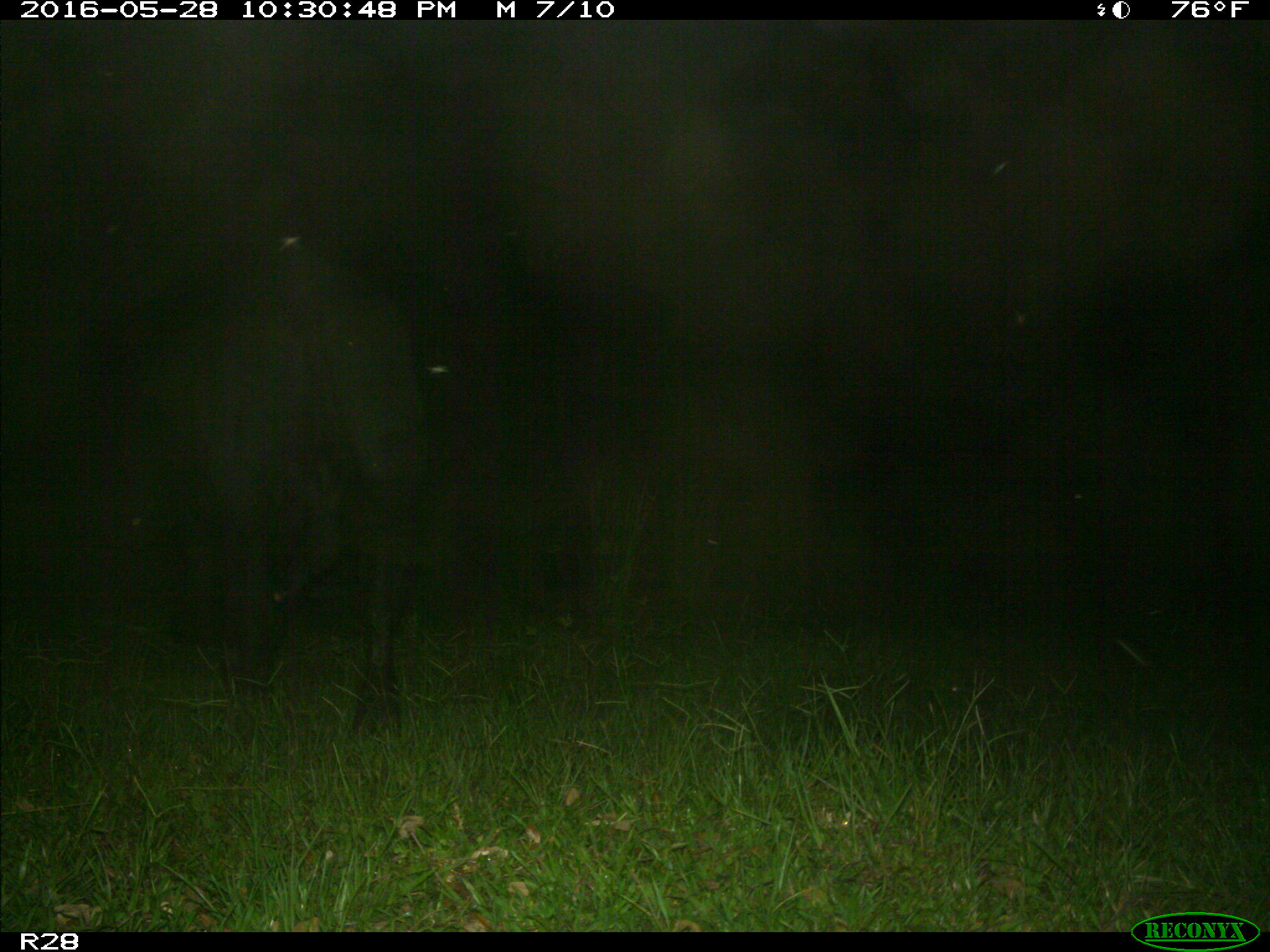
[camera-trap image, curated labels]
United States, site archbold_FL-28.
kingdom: Animalia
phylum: Chordata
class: Mammalia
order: Artiodactyla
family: Bovidae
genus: Bos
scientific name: Bos taurus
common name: domestic cow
Bos taurus (domestic cow).